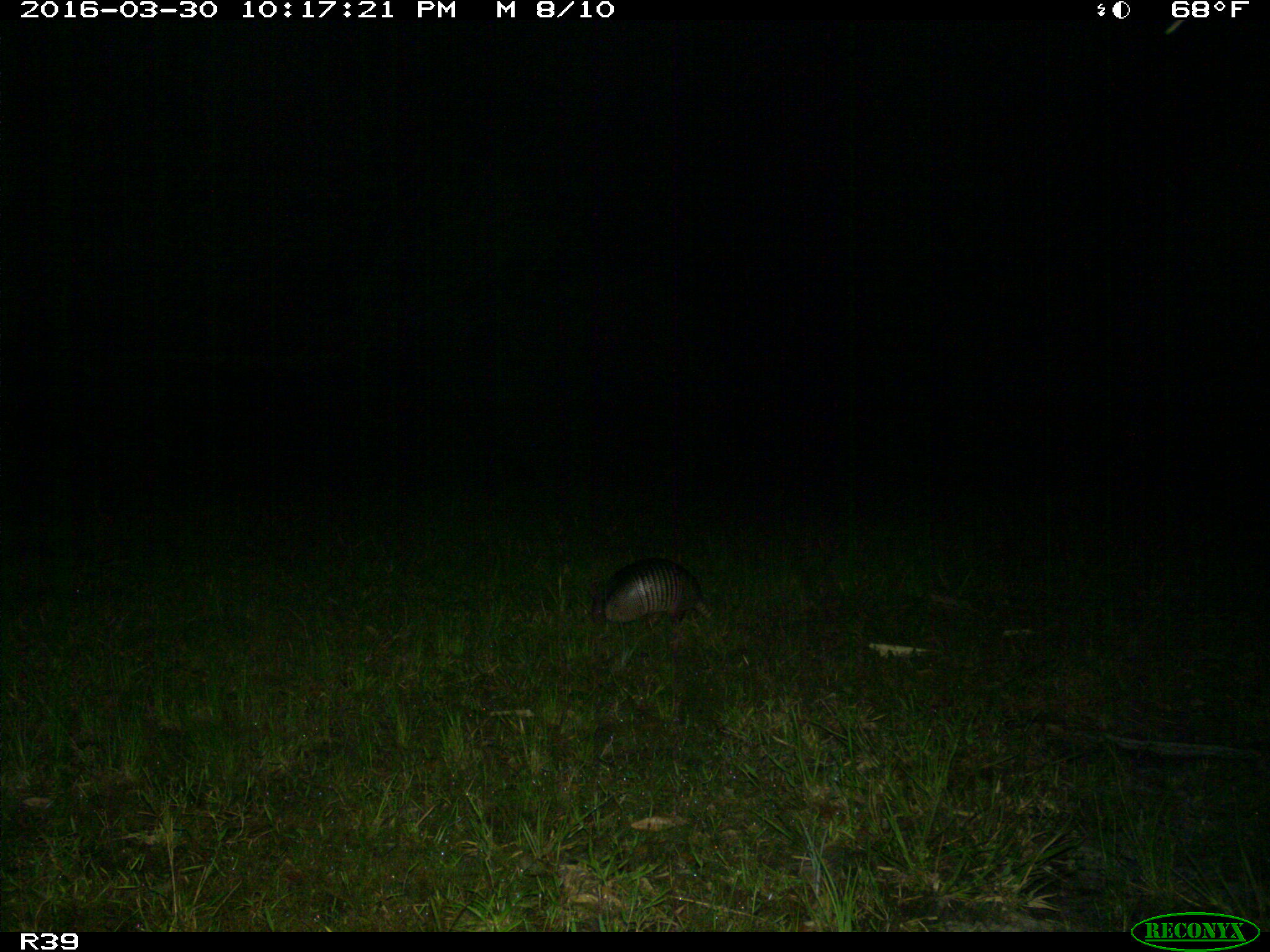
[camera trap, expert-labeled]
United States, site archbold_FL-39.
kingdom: Animalia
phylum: Chordata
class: Mammalia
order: Cingulata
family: Dasypodidae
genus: Dasypus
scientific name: Dasypus novemcinctus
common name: nine-banded armadillo